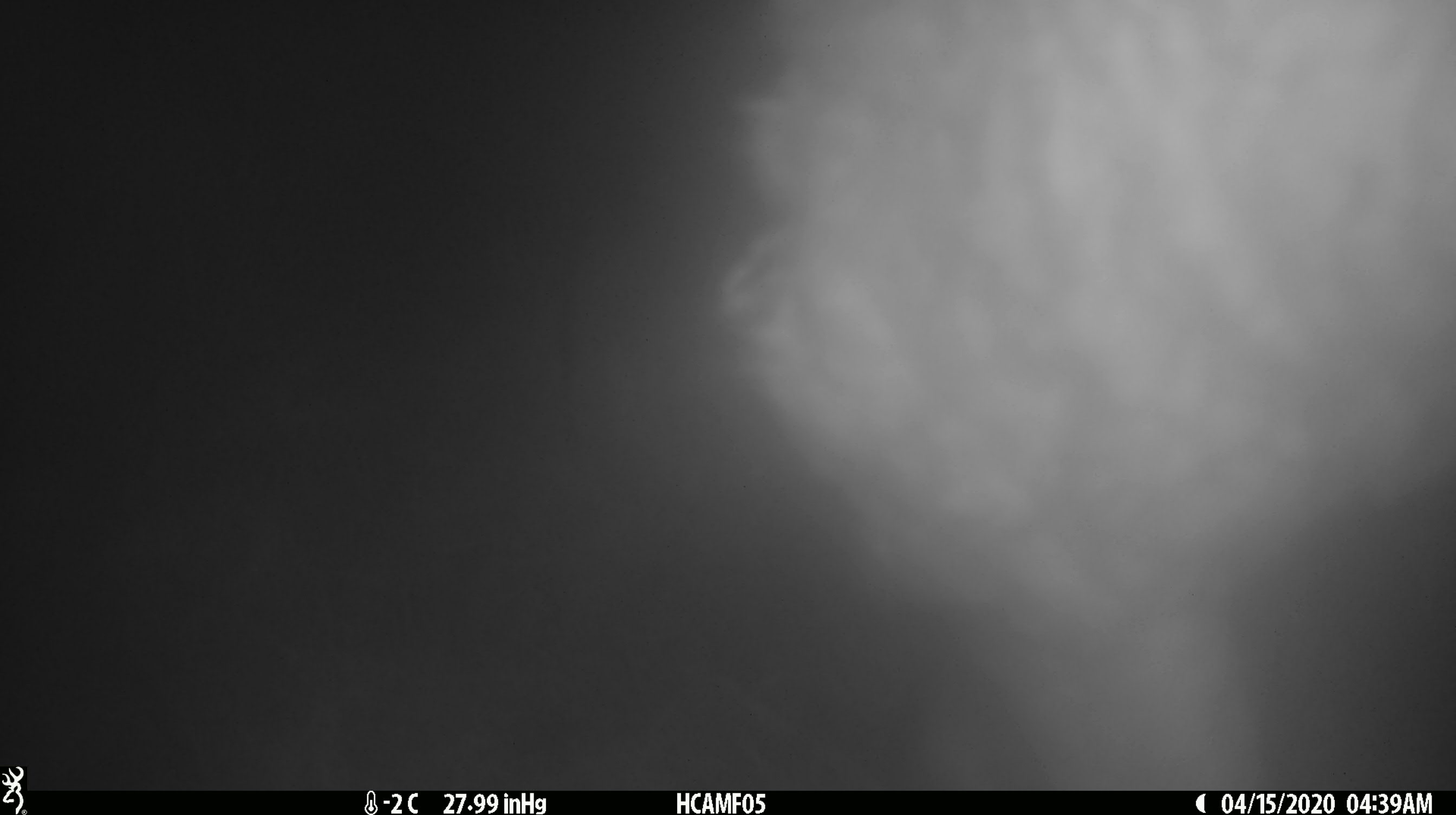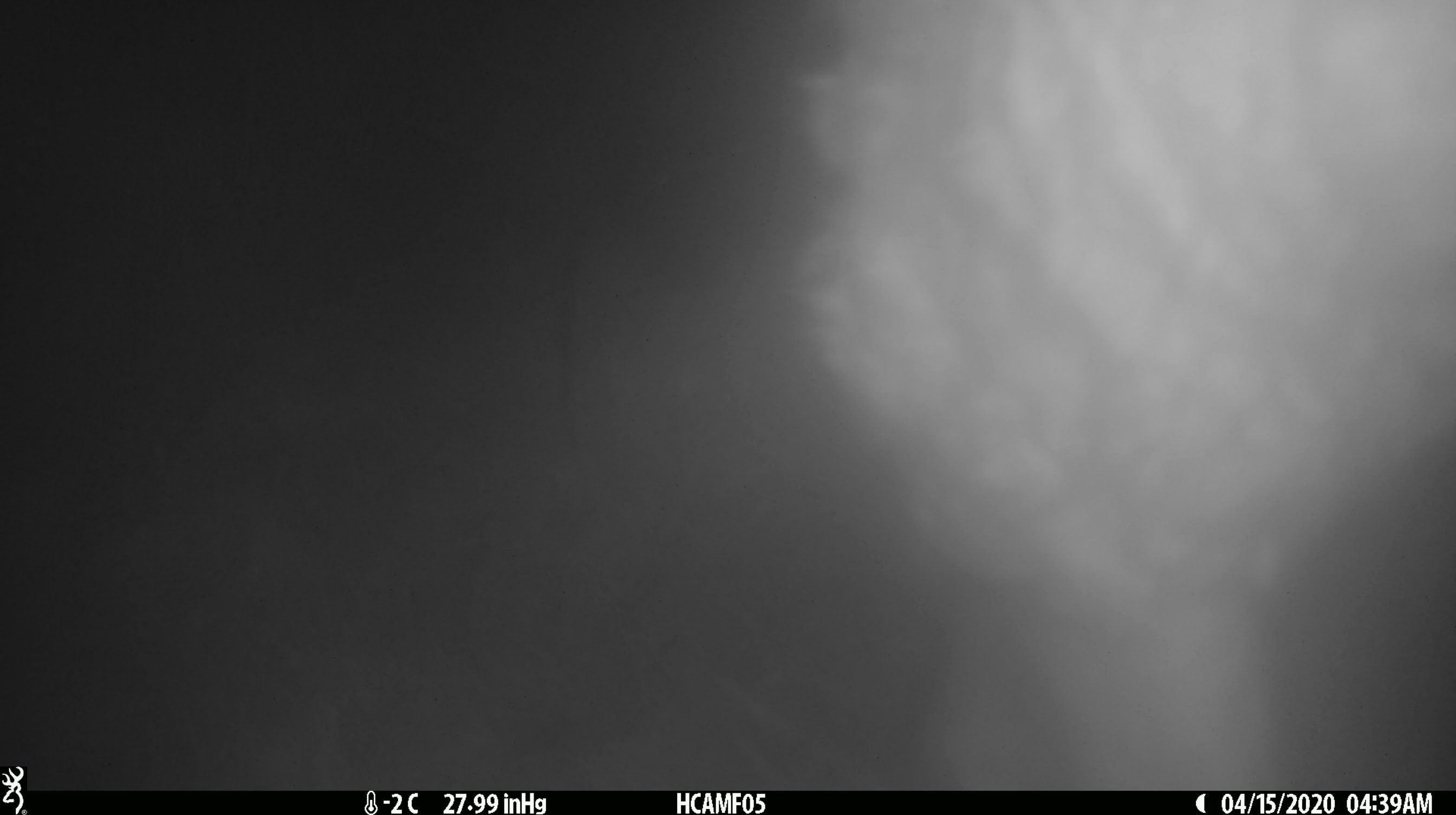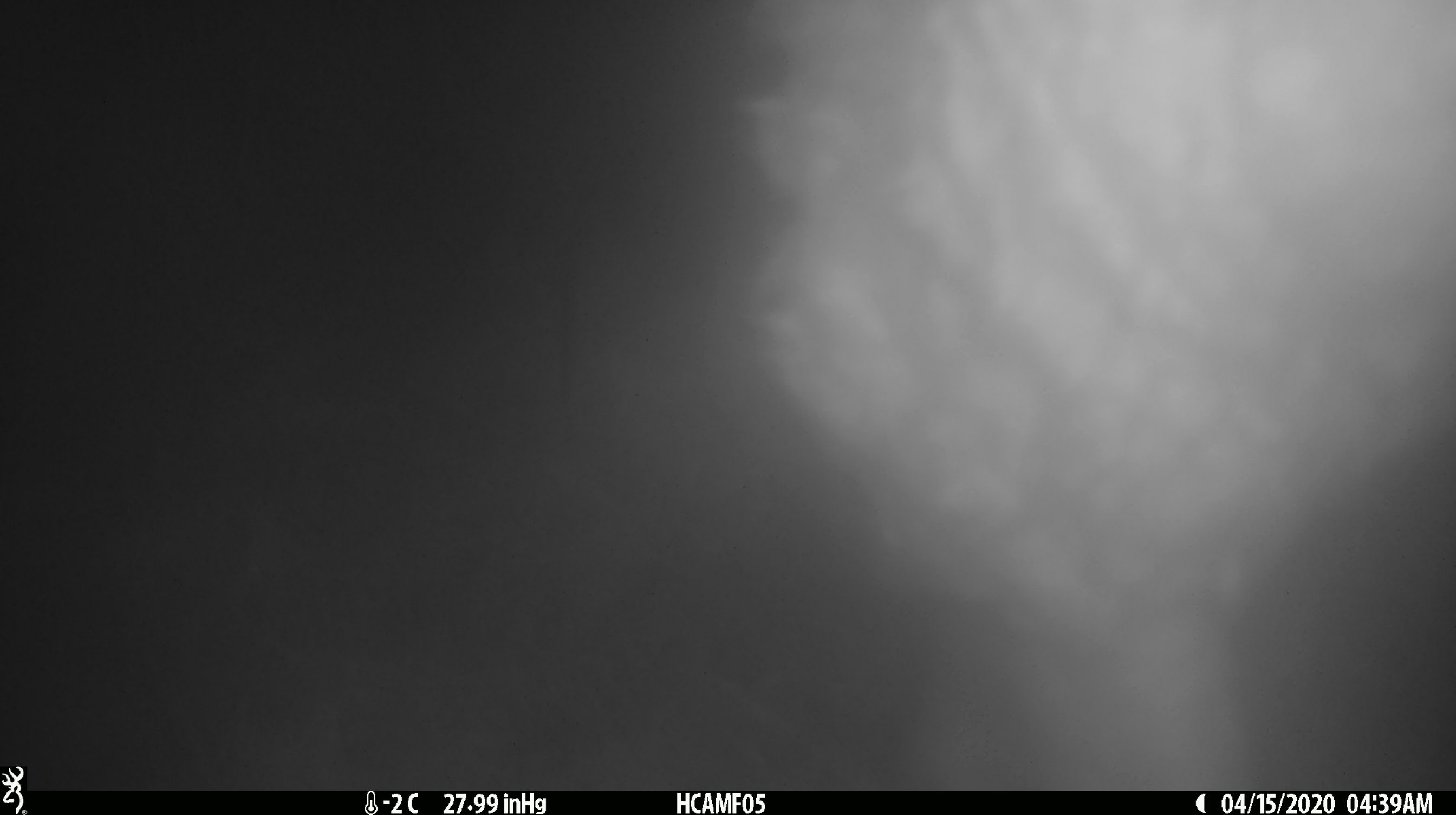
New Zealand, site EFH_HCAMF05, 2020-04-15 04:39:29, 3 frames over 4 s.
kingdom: Animalia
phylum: Chordata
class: Mammalia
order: Artiodactyla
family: Bovidae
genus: Ovis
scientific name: Ovis aries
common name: domestic sheep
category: sheep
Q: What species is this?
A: Sheep (domestic sheep) (Ovis aries).